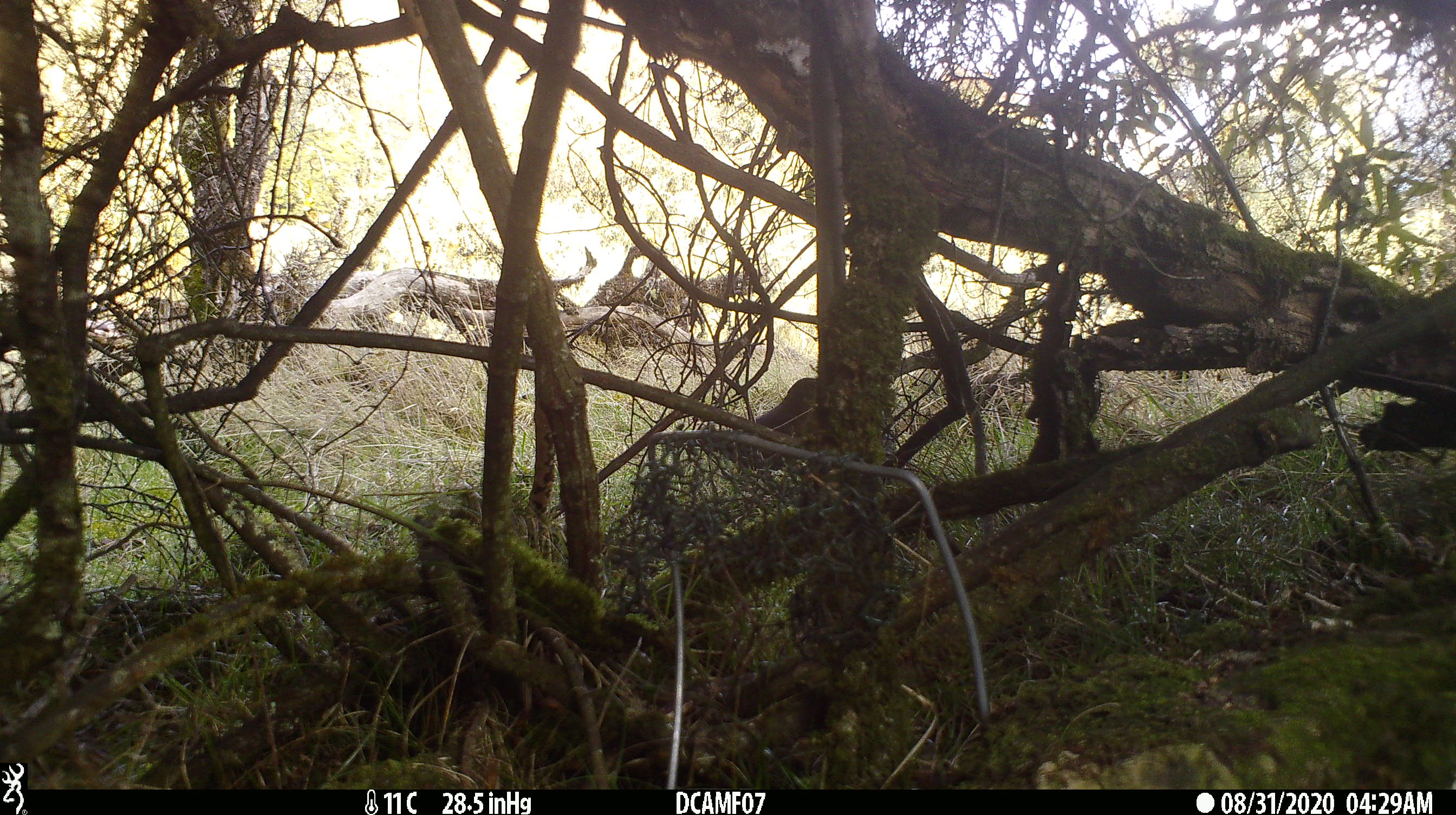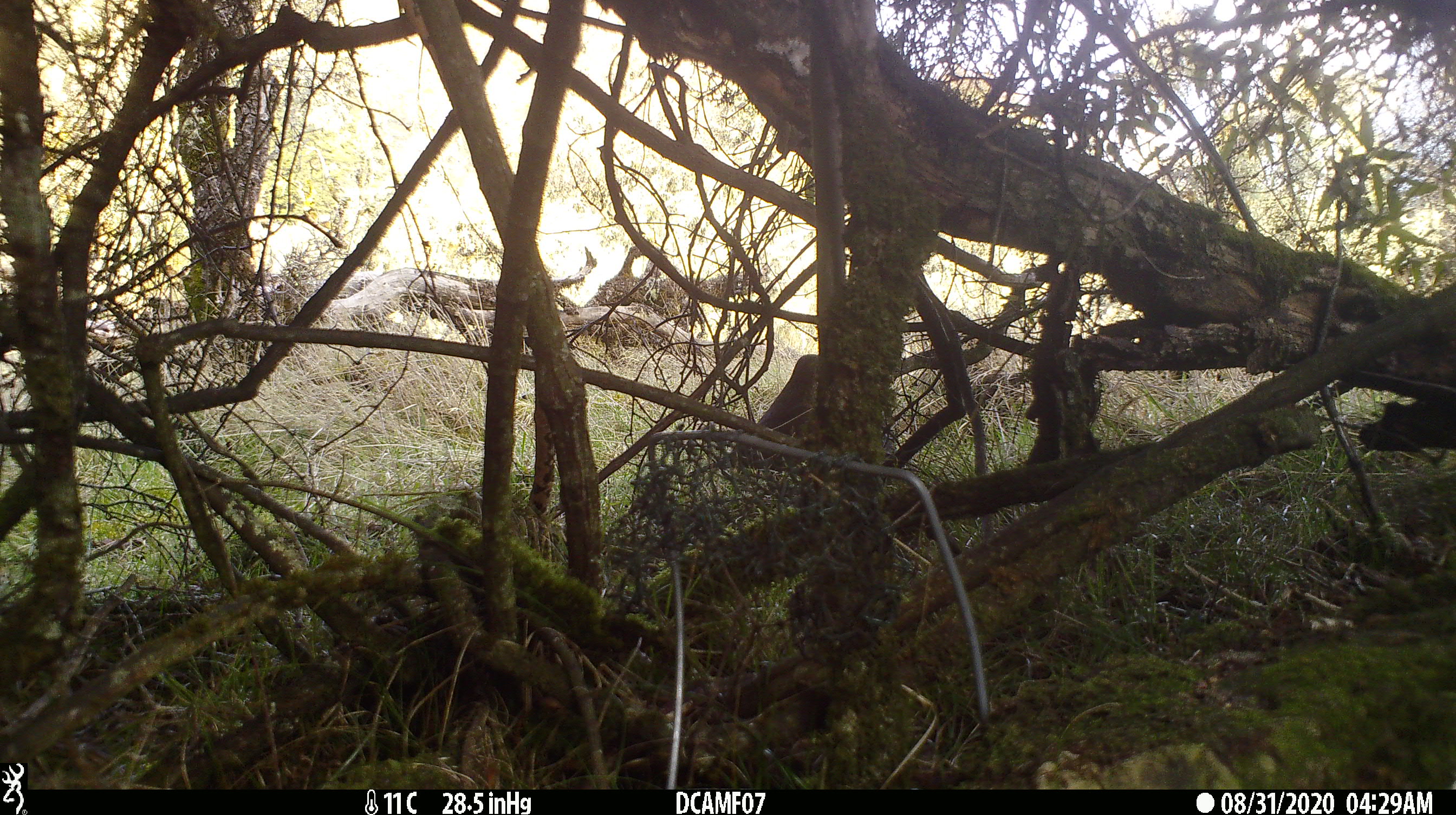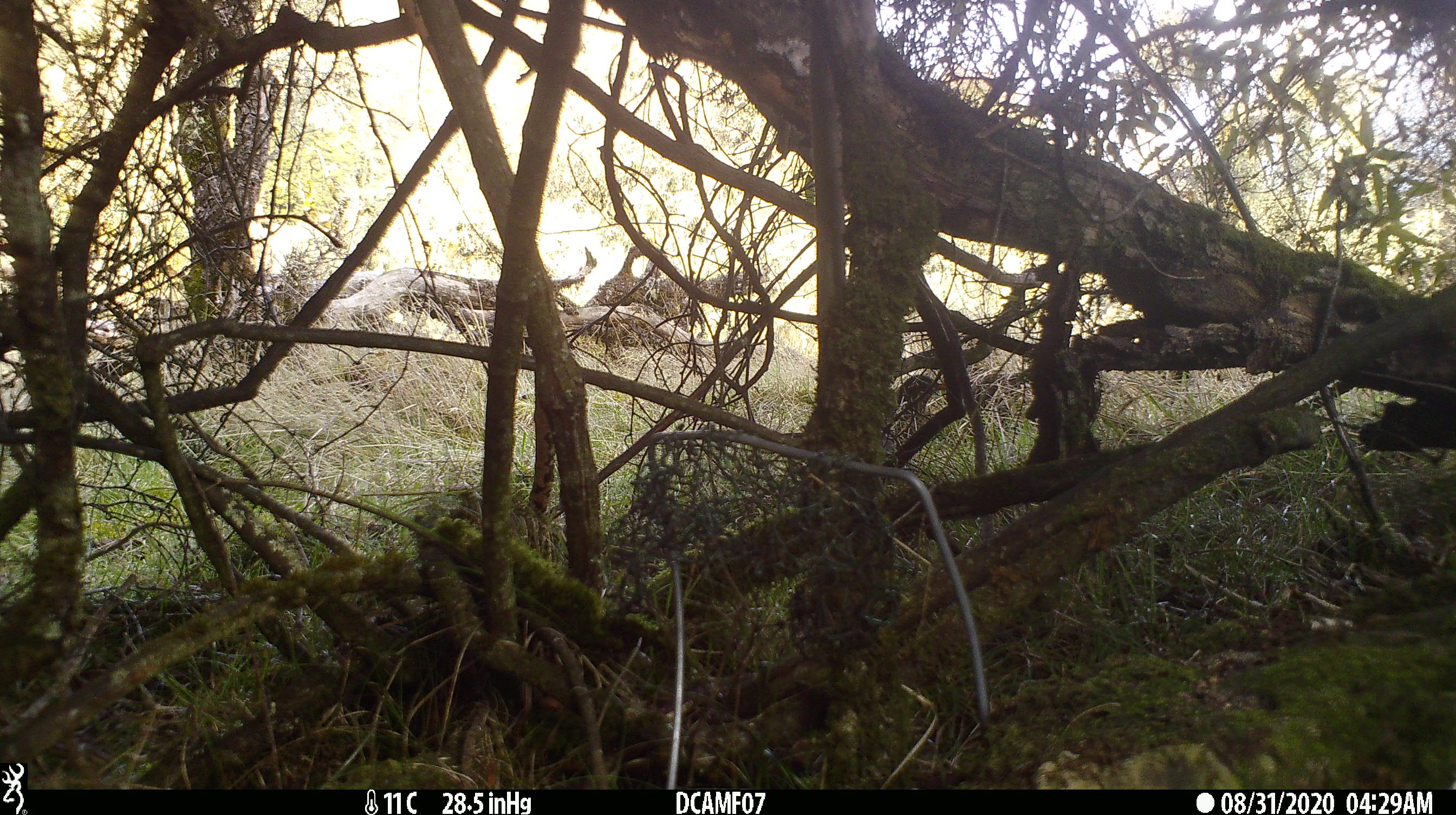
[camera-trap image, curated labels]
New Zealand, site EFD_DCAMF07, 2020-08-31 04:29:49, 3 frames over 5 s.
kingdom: Animalia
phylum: Chordata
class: Aves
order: Passeriformes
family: Turdidae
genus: Turdus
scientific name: Turdus merula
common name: eurasian blackbird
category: blackbird